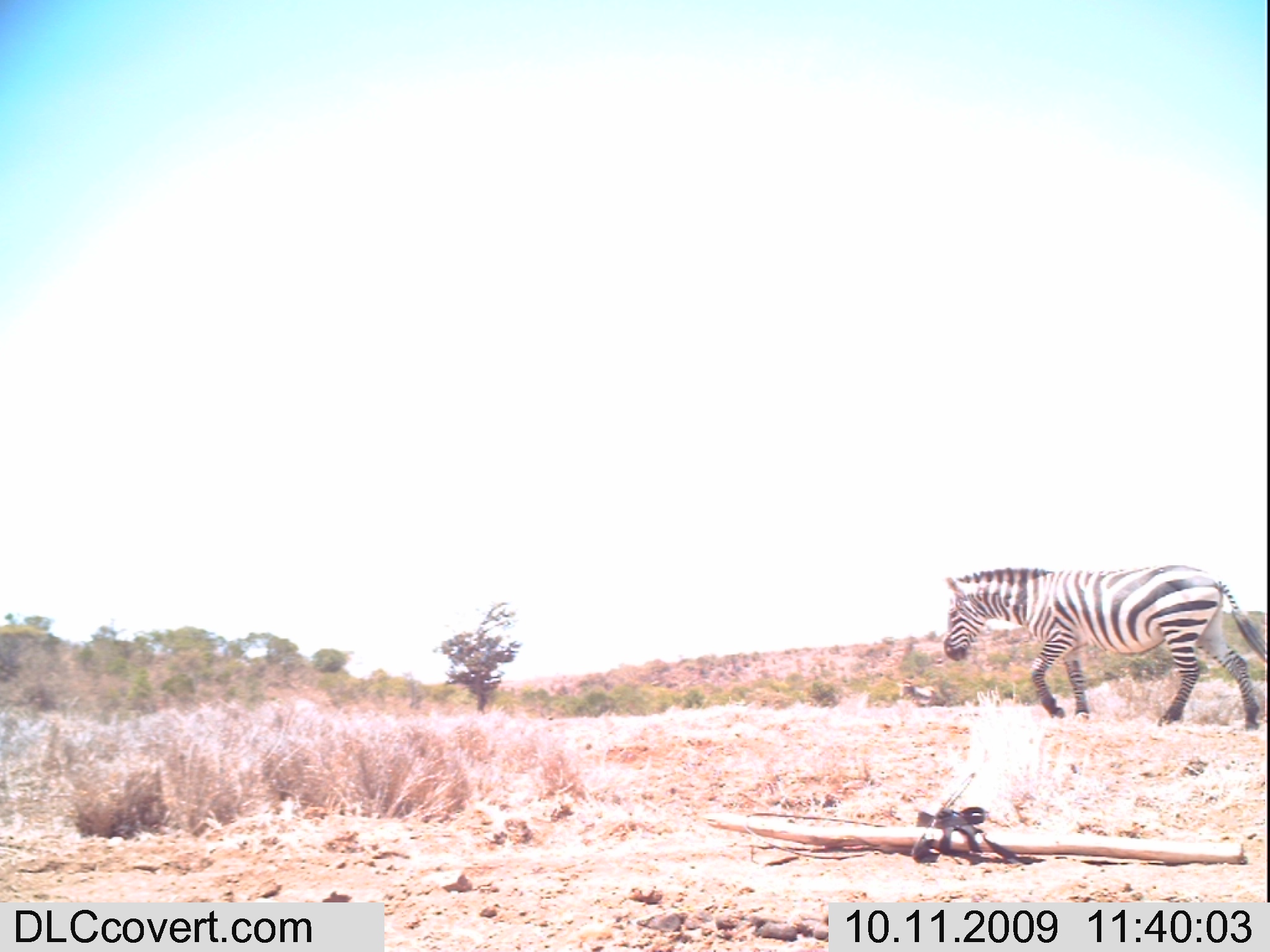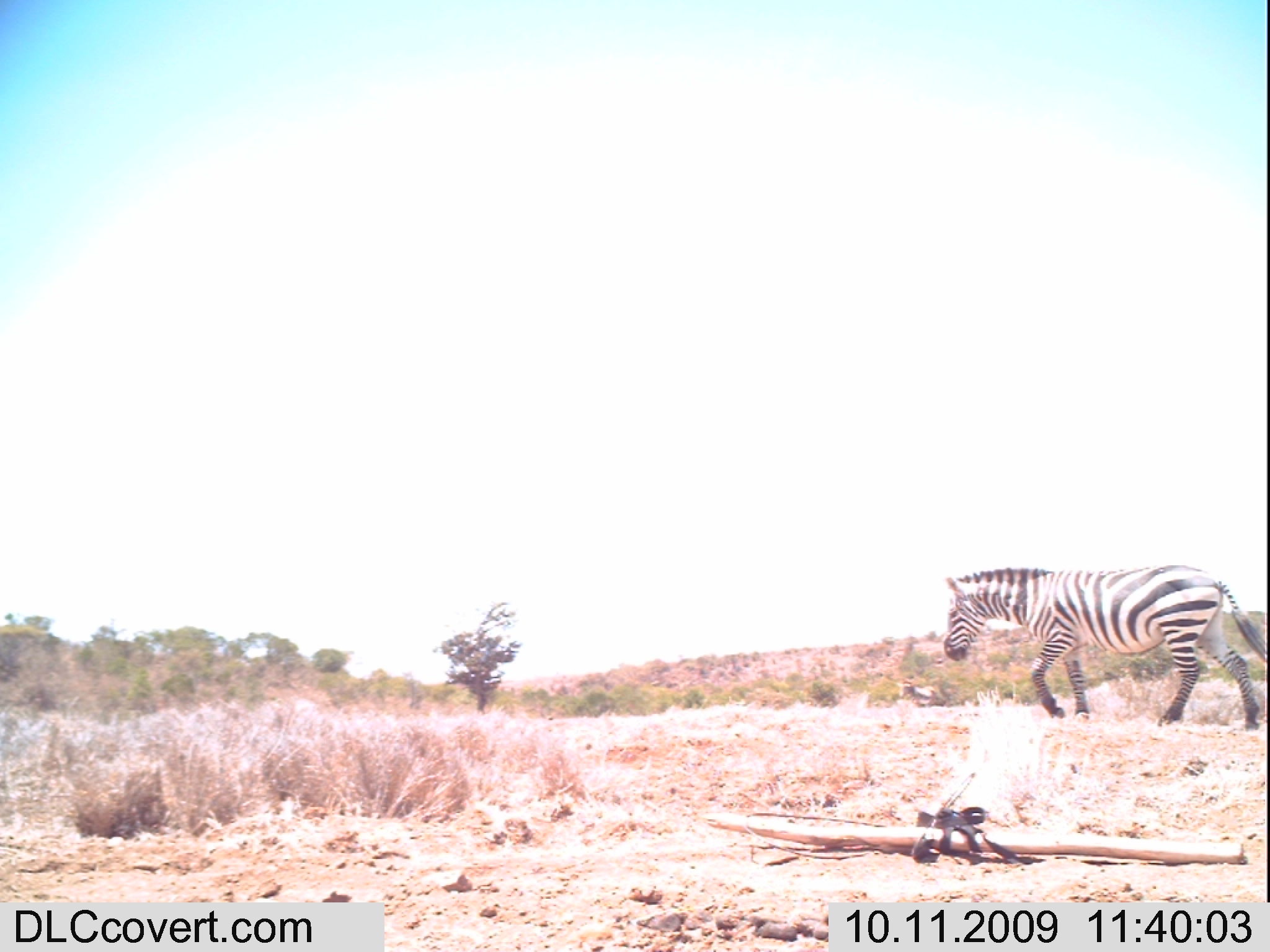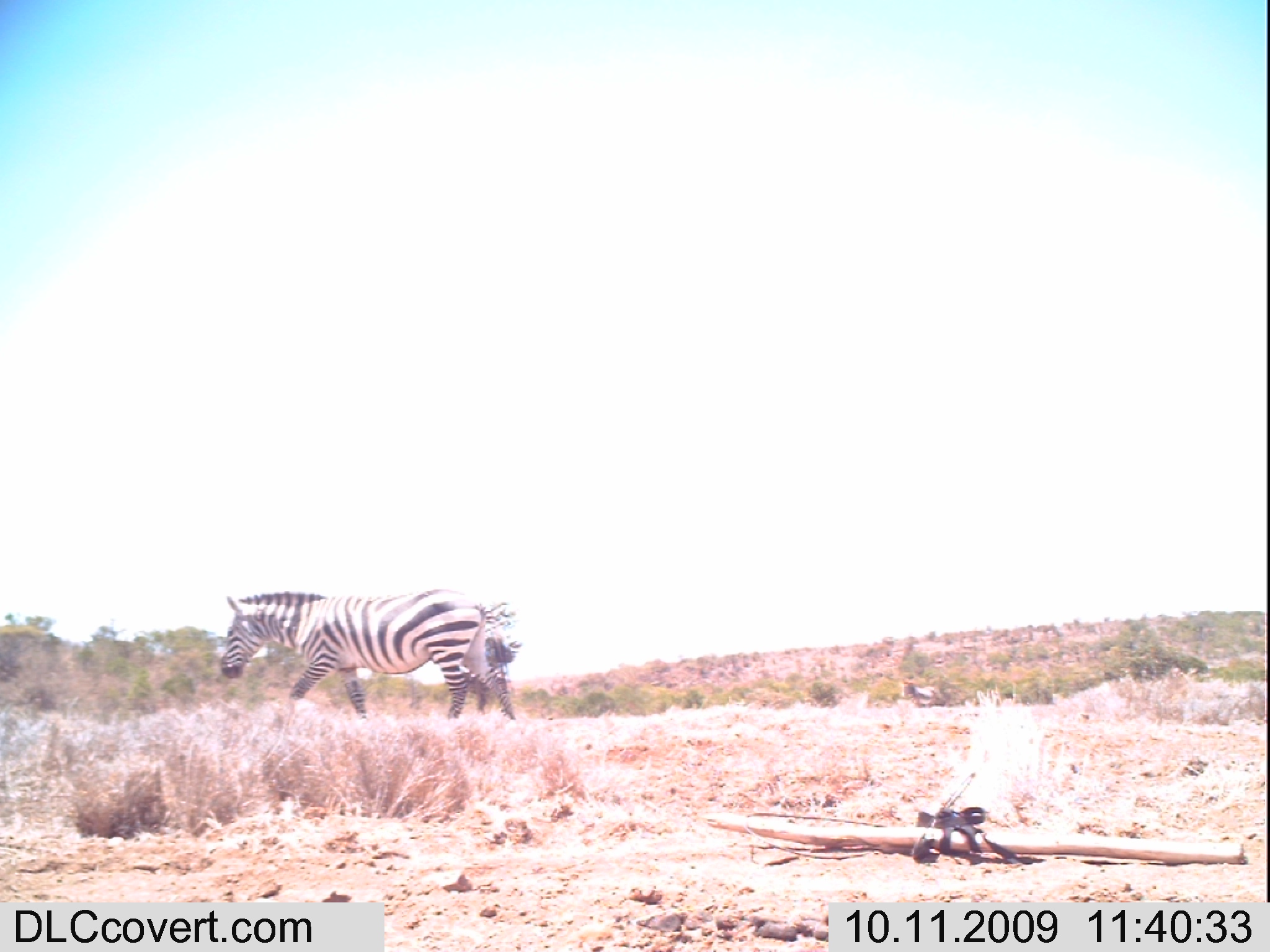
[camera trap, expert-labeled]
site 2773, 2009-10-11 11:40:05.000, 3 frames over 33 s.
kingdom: Animalia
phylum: Chordata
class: Mammalia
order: Perissodactyla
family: Equidae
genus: Equus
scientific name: Equus quagga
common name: plains zebra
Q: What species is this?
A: Equus quagga (plains zebra).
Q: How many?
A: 1.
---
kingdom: Animalia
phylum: Chordata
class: Mammalia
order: Perissodactyla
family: Equidae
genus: Equus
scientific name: Equus grevyi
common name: grévy's zebra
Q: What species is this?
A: Equus grevyi (grévy's zebra).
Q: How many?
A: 1.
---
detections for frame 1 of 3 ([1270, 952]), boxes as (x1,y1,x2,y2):
equus quagga: (943,563,1270,727)